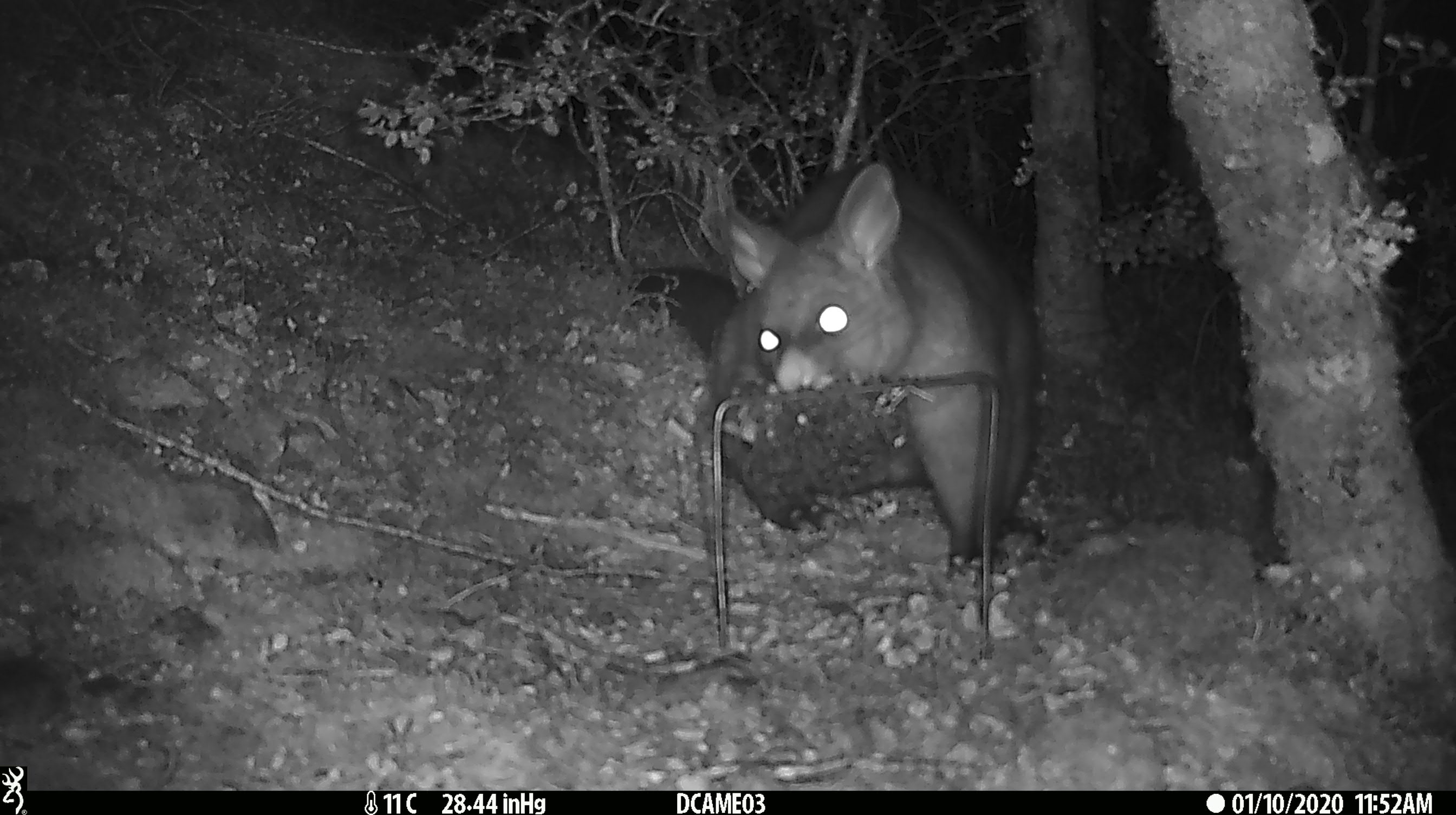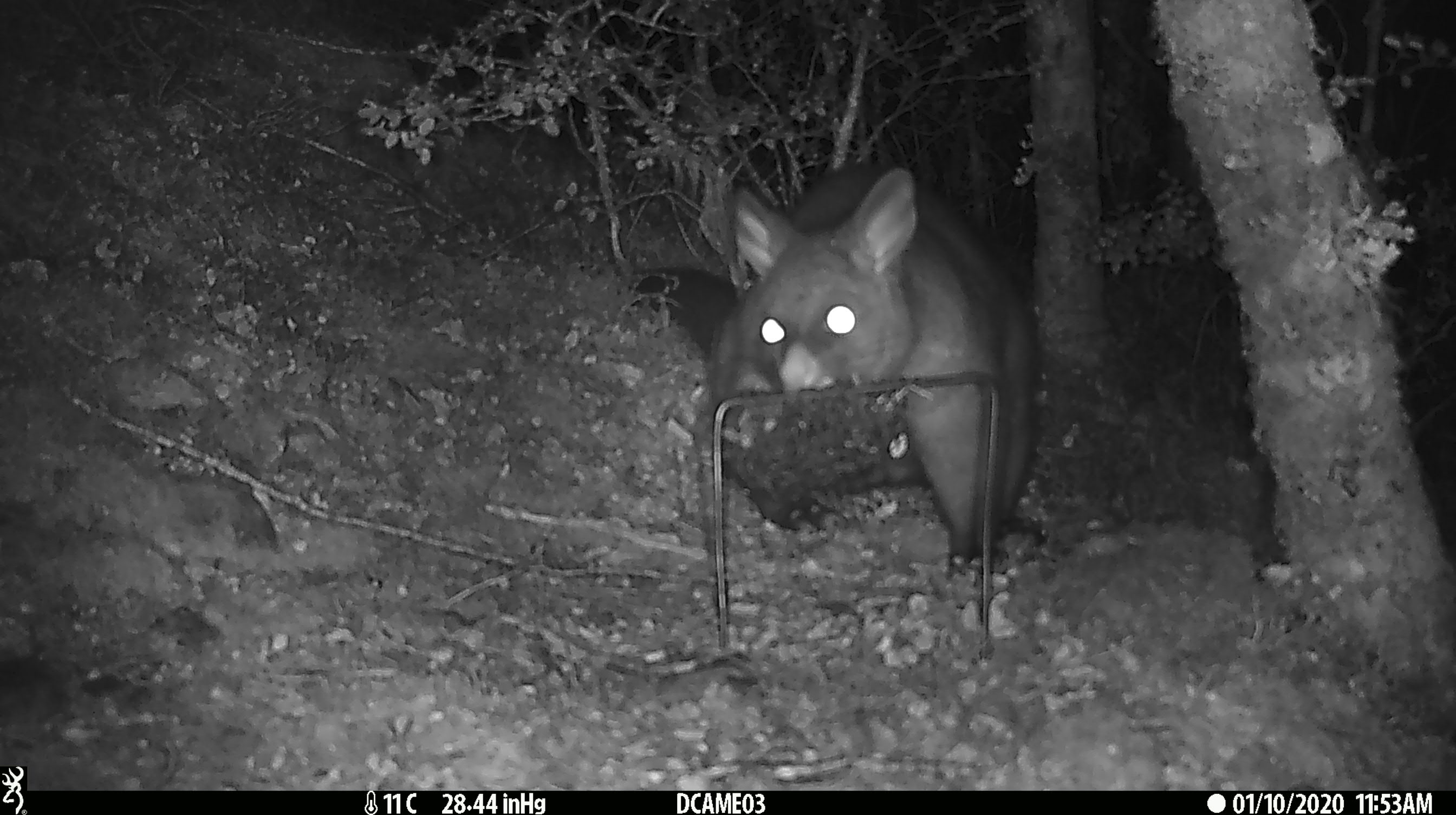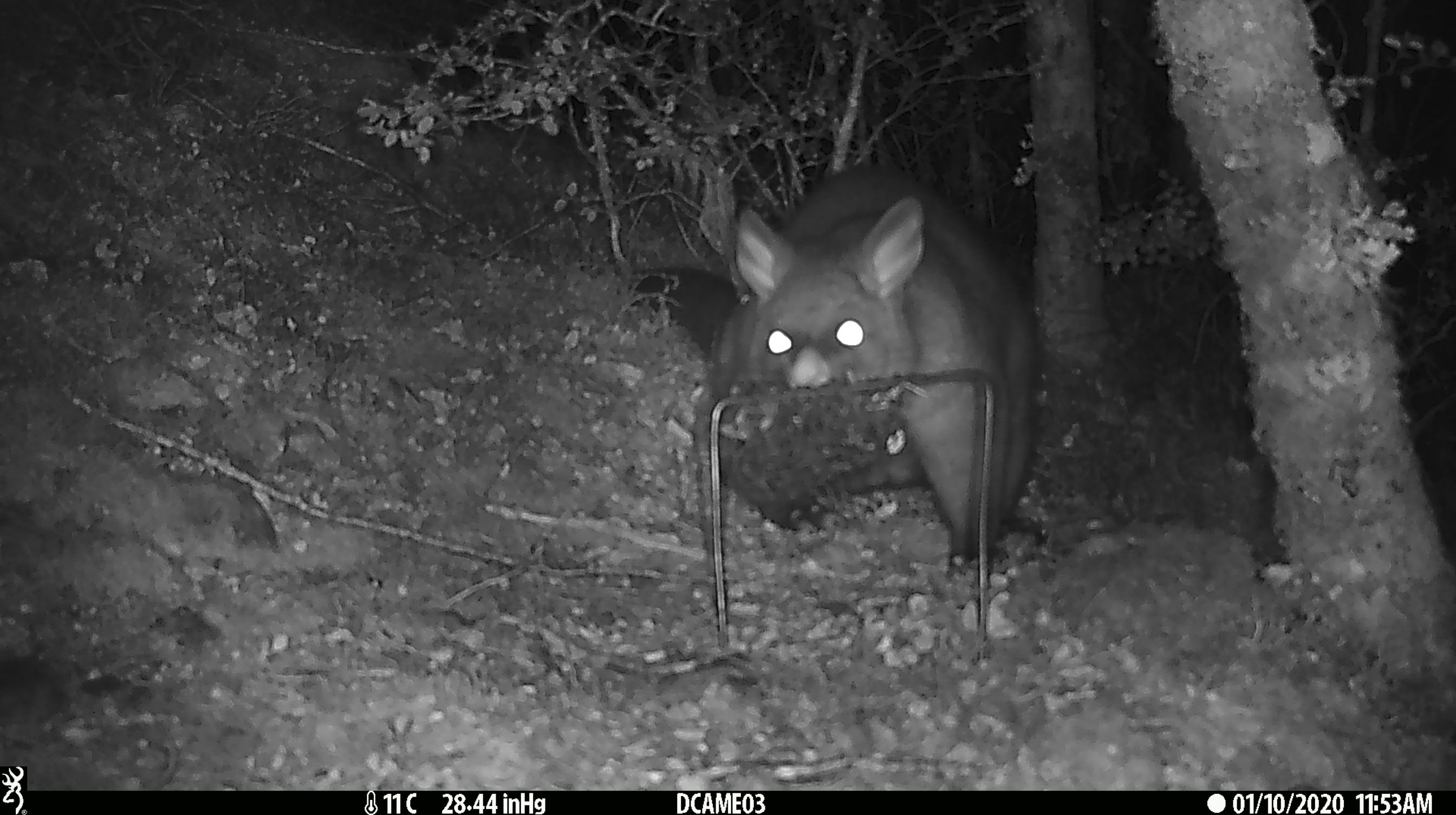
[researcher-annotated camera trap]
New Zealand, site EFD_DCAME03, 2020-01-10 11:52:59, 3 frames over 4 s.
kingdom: Animalia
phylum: Chordata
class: Mammalia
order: Diprotodontia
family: Phalangeridae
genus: Trichosurus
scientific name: Trichosurus vulpecula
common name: common brushtail possum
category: possum